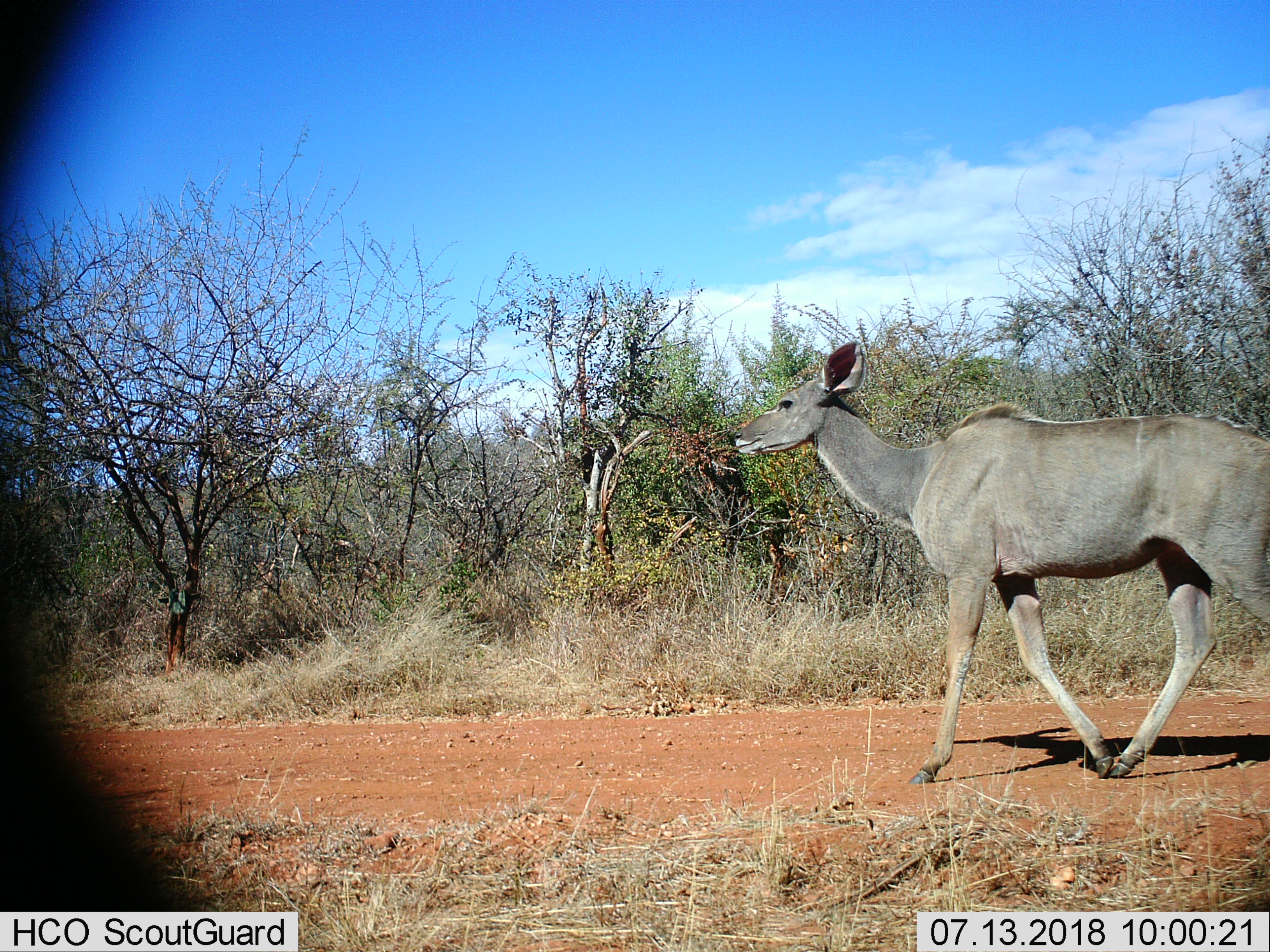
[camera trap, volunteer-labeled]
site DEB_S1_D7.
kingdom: Animalia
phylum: Chordata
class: Mammalia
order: Artiodactyla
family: Bovidae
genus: Tragelaphus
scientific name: Tragelaphus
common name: kudu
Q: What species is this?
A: Kudu (Tragelaphus).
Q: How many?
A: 1.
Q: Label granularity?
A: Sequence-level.